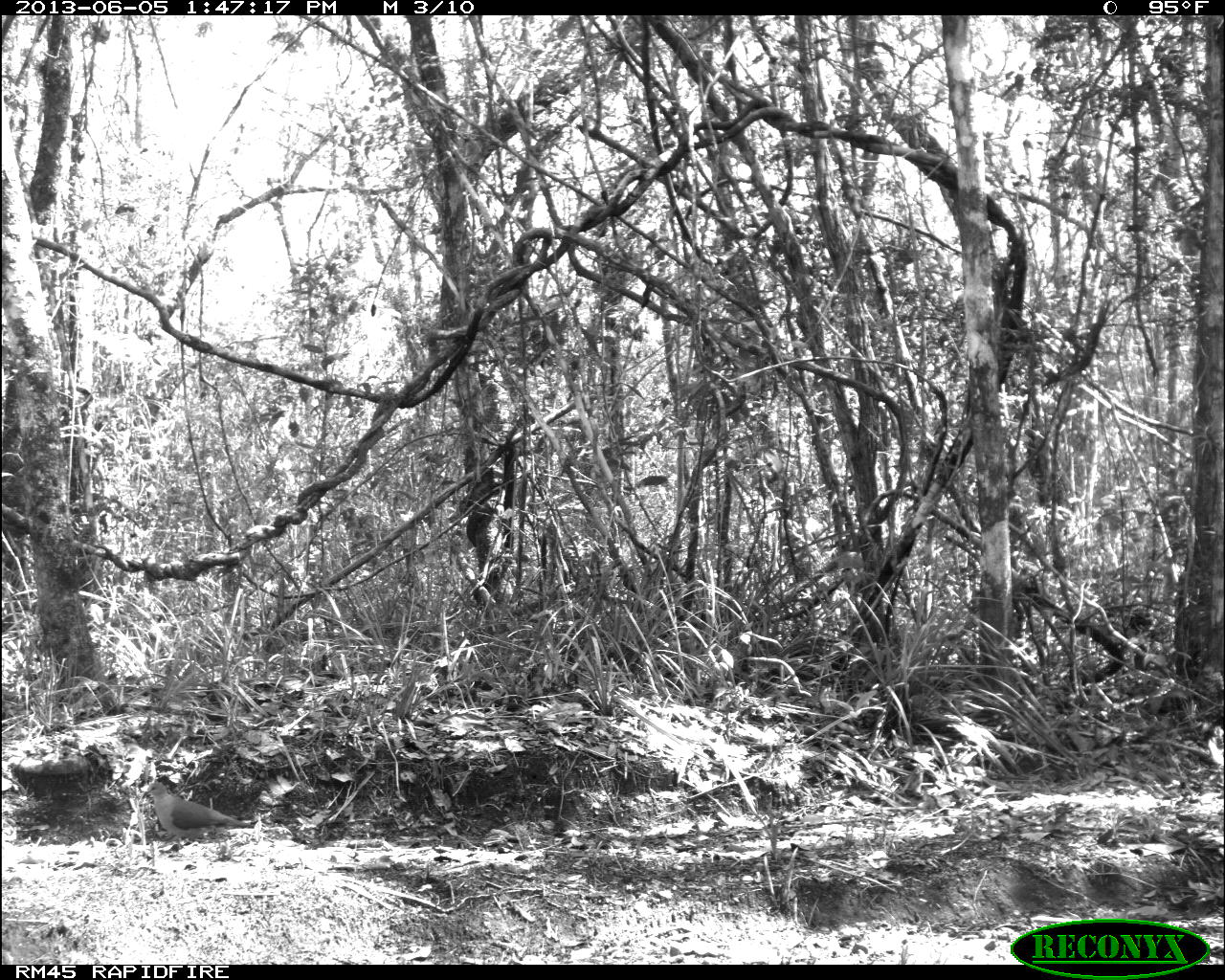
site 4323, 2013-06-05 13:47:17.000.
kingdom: Animalia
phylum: Chordata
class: Aves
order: Columbiformes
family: Columbidae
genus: Leptotila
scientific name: Leptotila plumbeiceps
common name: gray-headed dove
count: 1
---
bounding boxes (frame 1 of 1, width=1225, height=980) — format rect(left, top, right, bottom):
leptotila plumbeiceps: rect(141, 780, 254, 855)